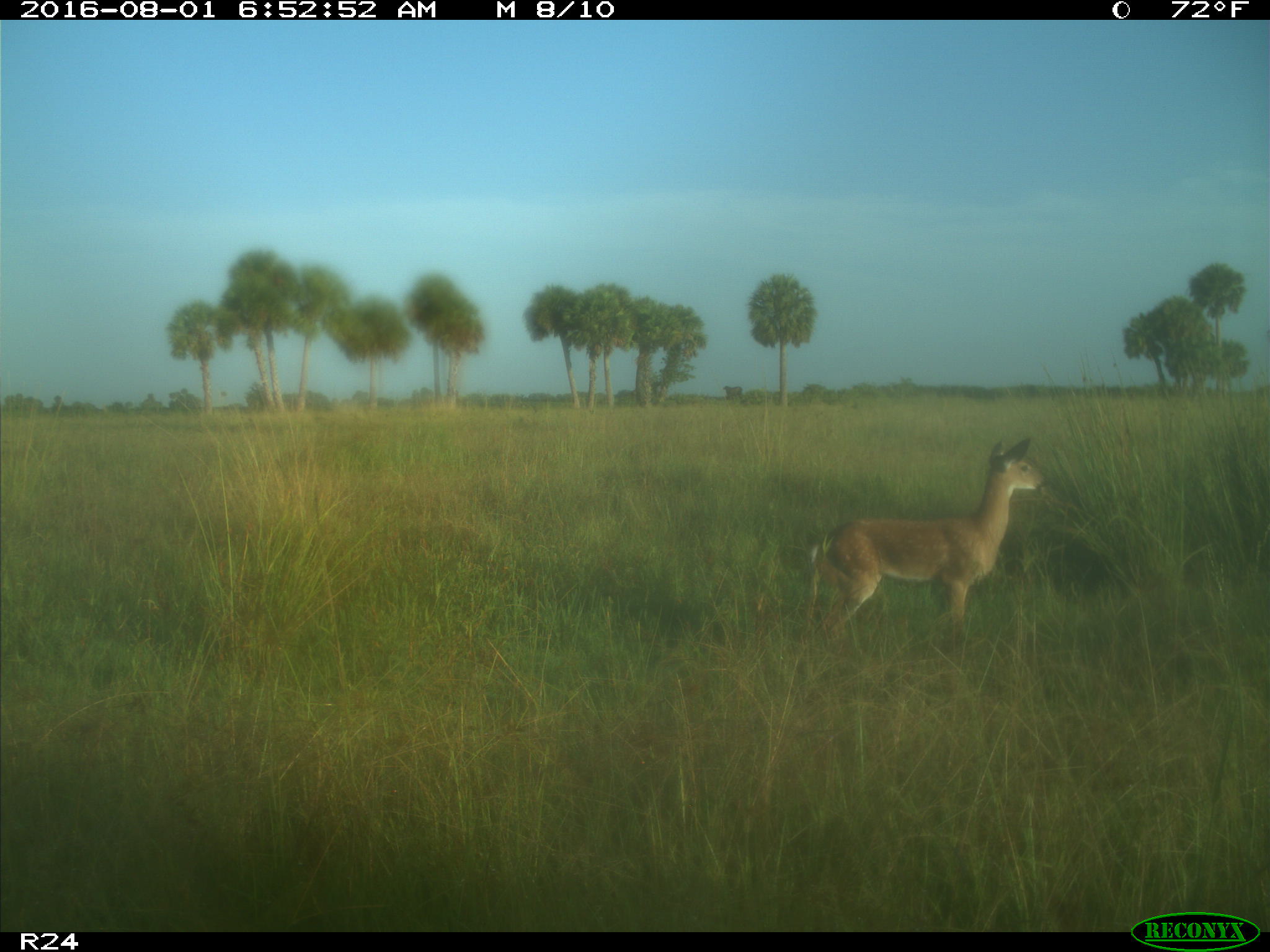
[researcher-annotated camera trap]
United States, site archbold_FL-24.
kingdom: Animalia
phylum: Chordata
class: Mammalia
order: Artiodactyla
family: Cervidae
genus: Odocoileus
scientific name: Odocoileus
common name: deer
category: unidentified deer